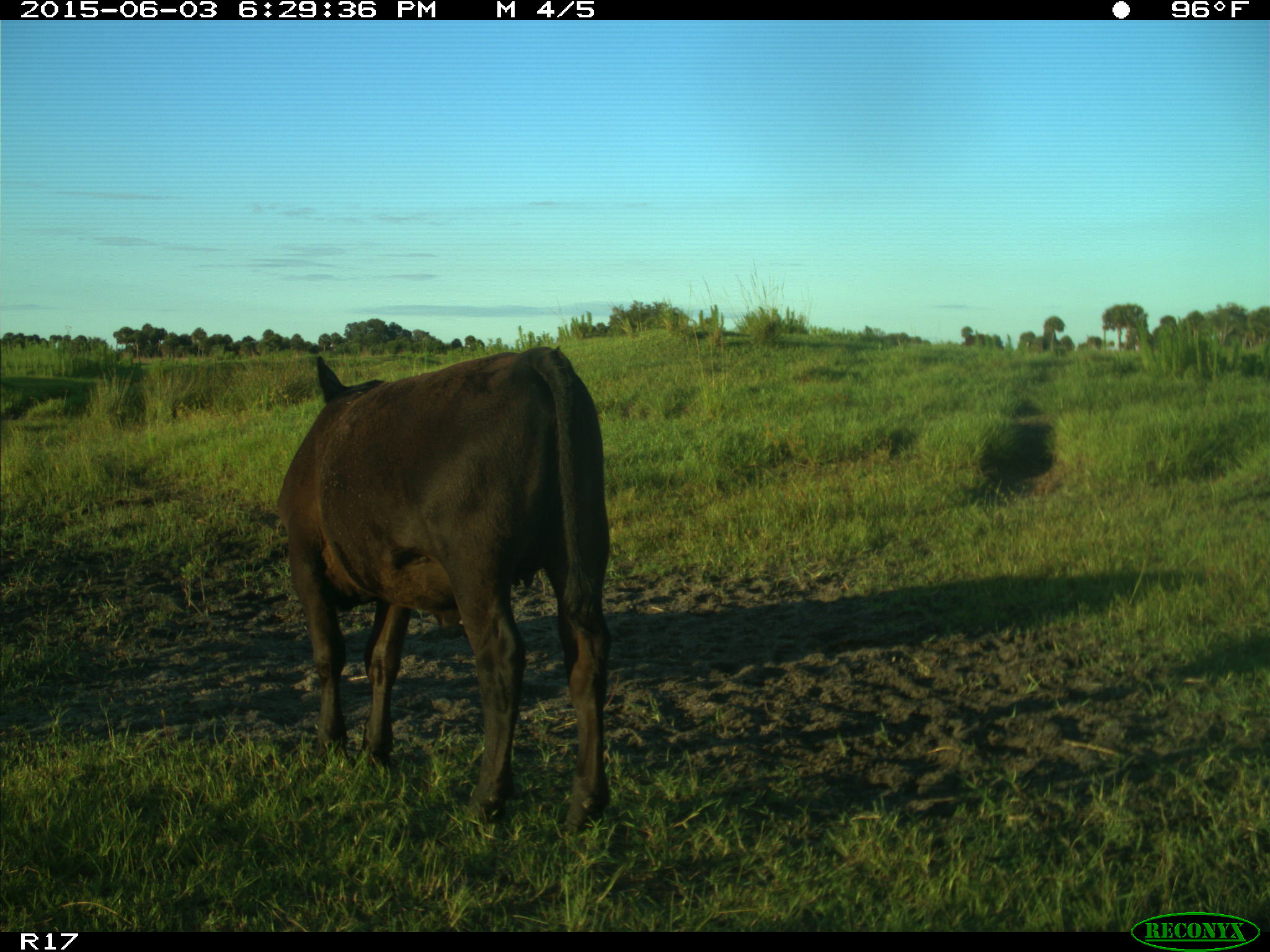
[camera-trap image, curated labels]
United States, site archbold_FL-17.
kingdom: Animalia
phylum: Chordata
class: Mammalia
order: Artiodactyla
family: Bovidae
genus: Bos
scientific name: Bos taurus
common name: domestic cow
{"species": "Bos taurus (domestic cow)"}